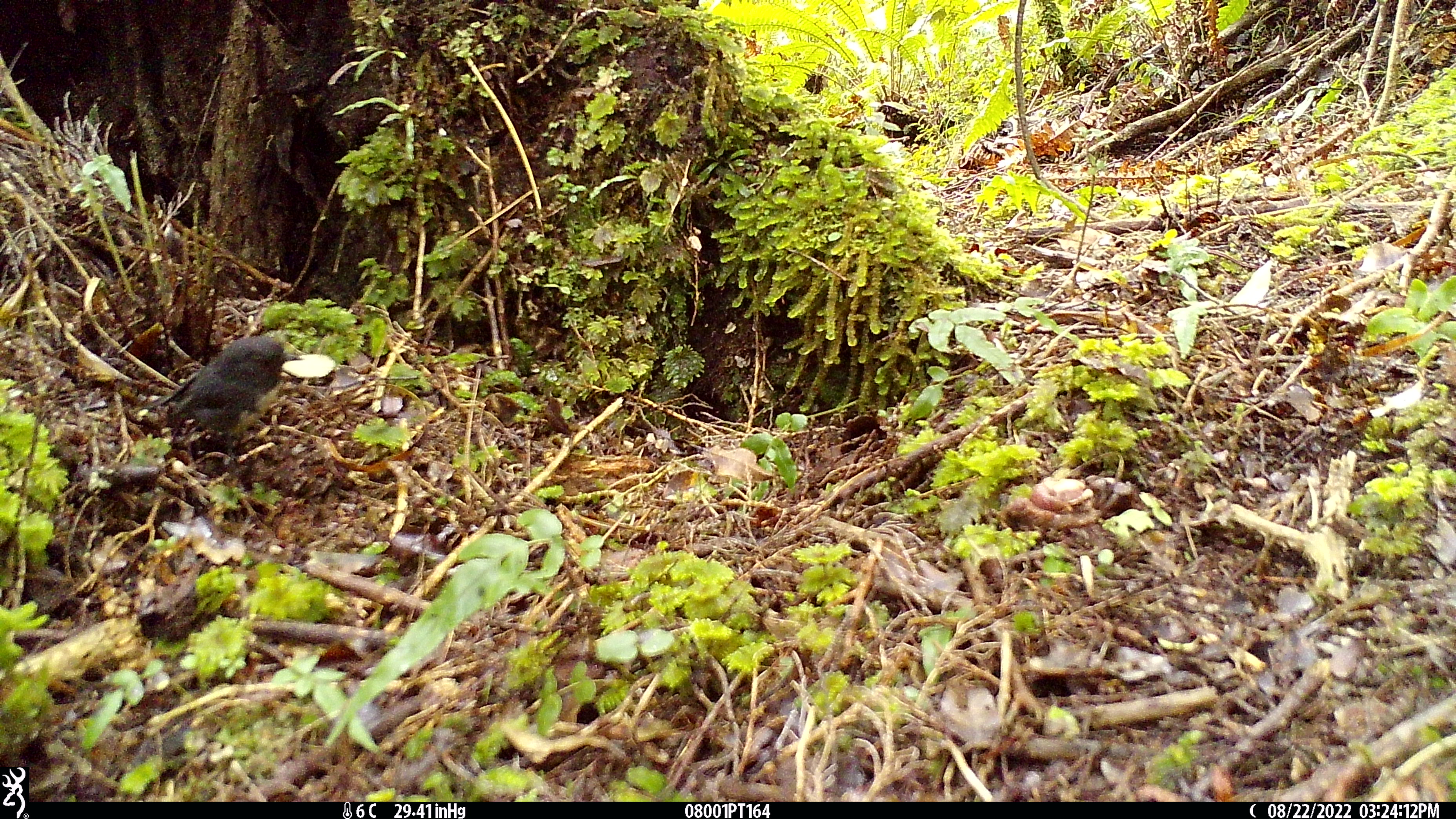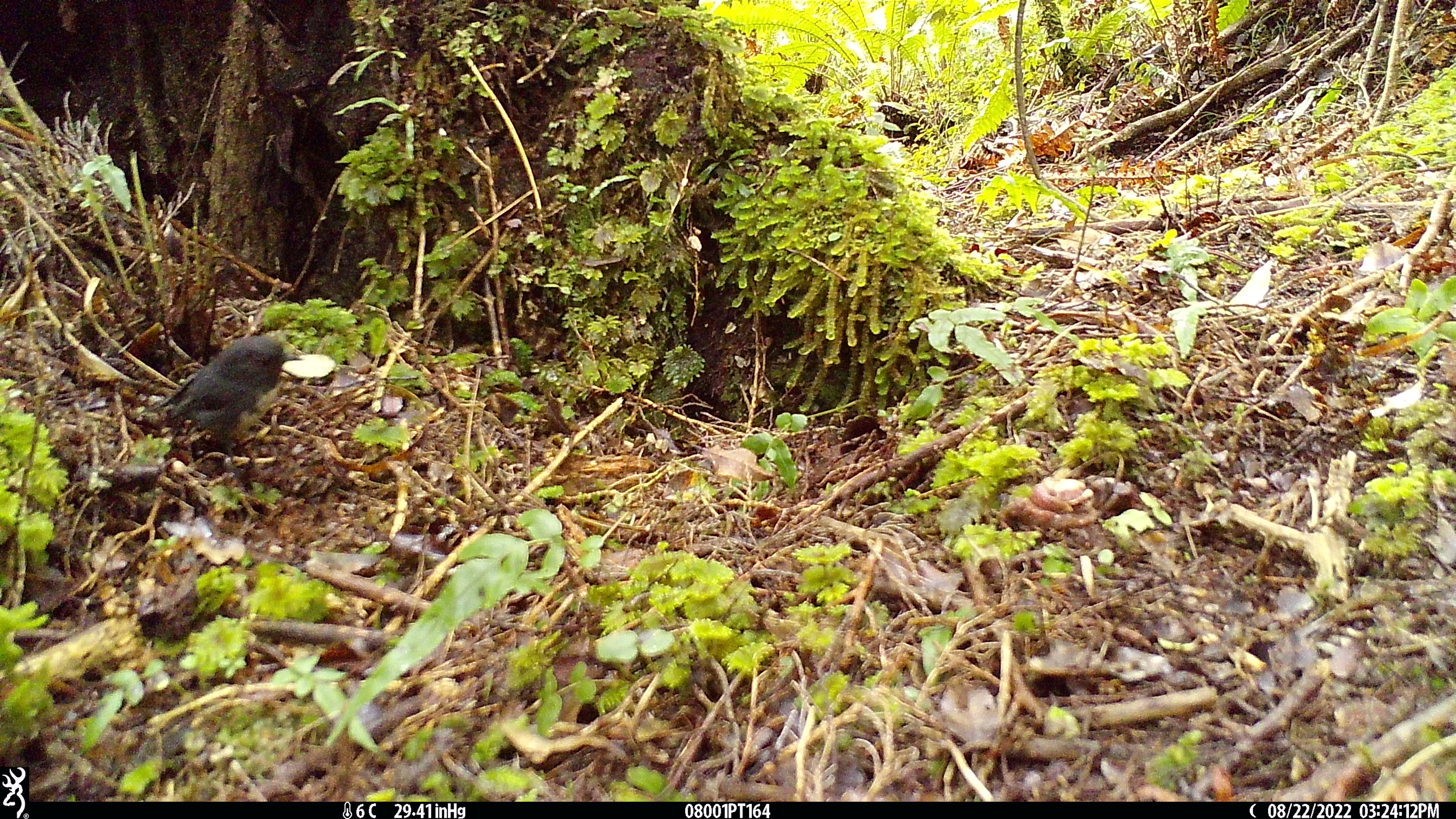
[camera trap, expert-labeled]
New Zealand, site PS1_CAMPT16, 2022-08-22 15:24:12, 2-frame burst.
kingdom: Animalia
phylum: Chordata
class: Aves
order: Passeriformes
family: Petroicidae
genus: Petroica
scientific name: Petroica australis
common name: new zealand robin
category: robin